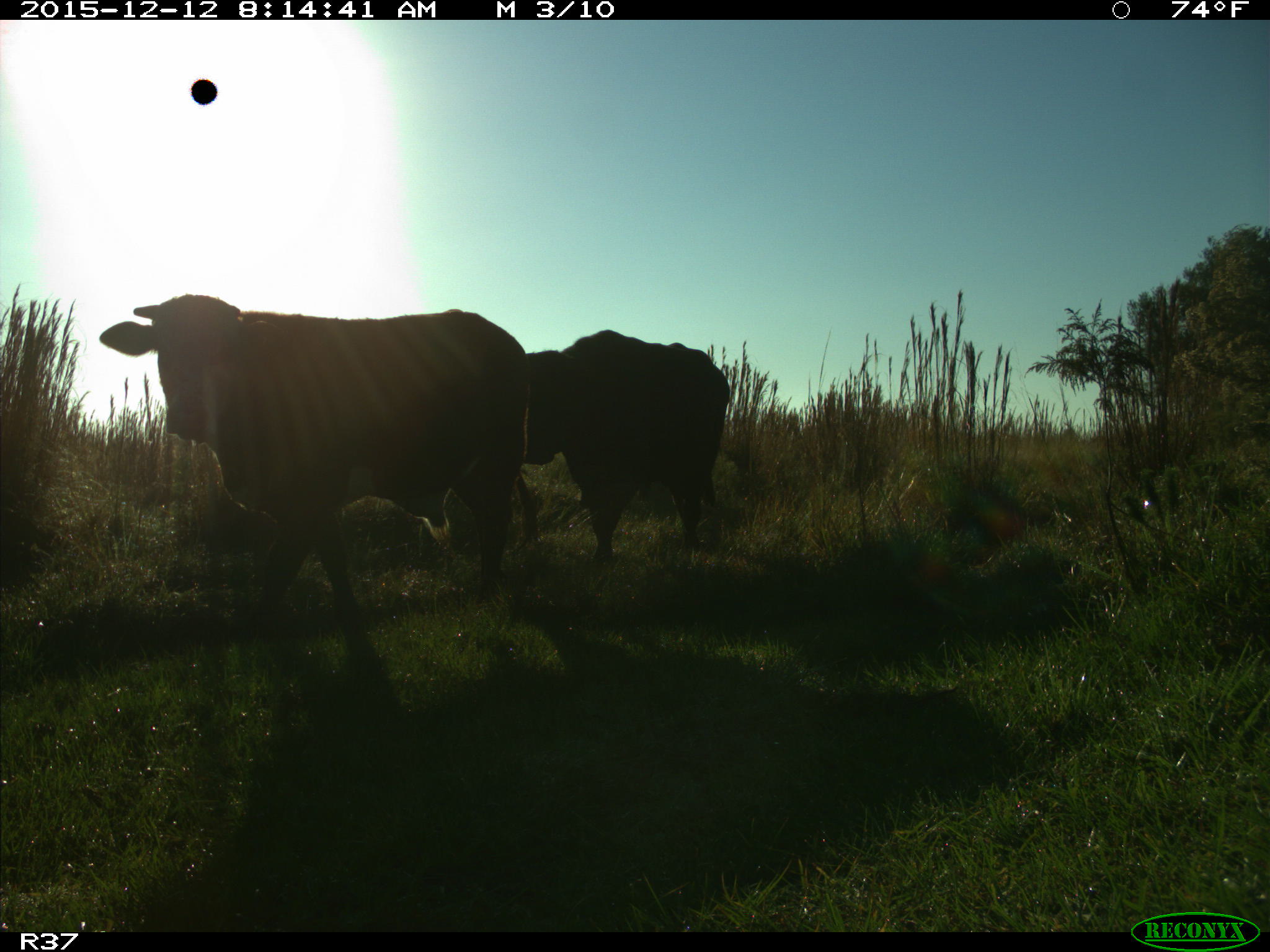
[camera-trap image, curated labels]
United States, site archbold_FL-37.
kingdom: Animalia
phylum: Chordata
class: Mammalia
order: Artiodactyla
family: Bovidae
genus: Bos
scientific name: Bos taurus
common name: domestic cow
Bos taurus (domestic cow).